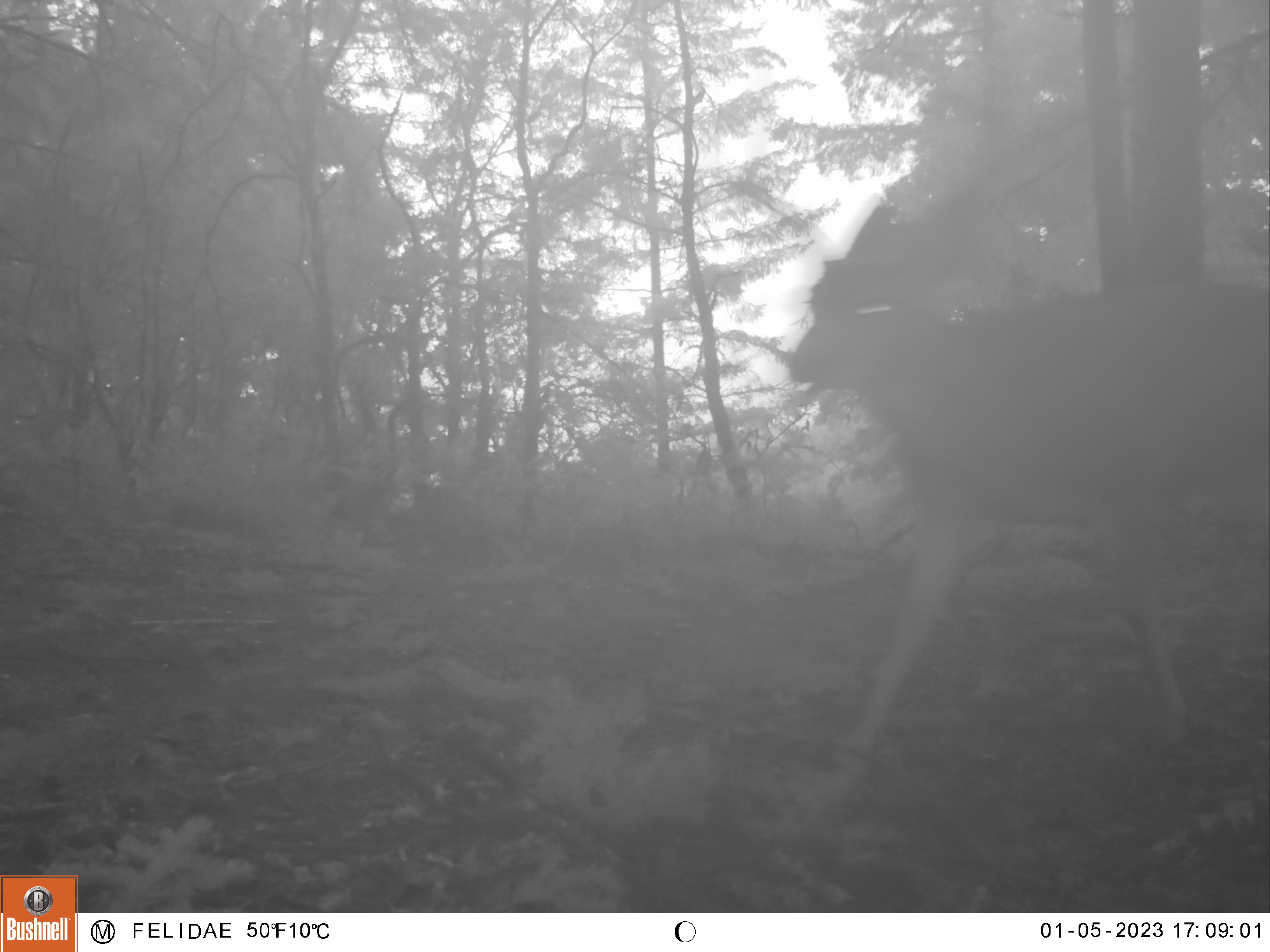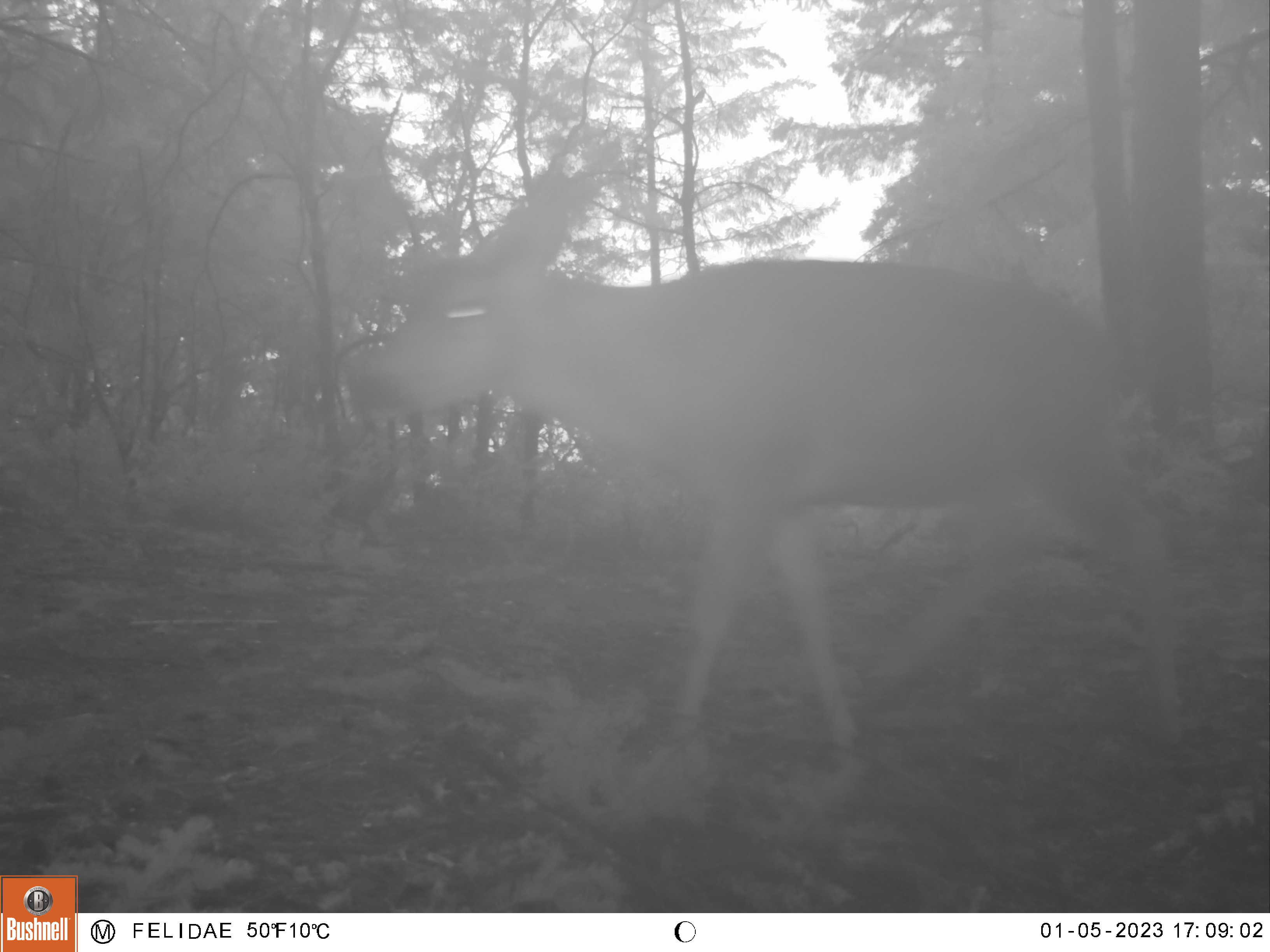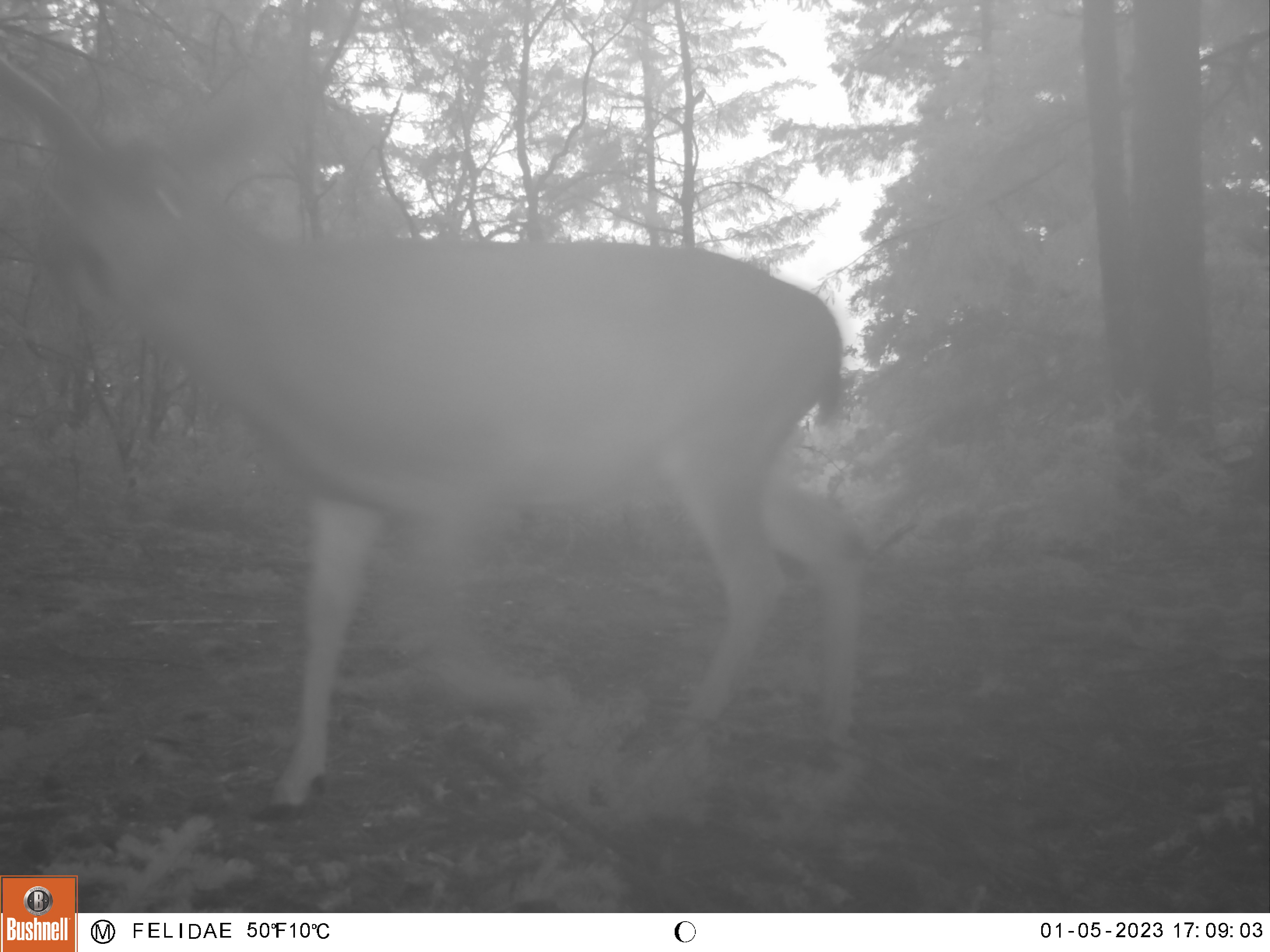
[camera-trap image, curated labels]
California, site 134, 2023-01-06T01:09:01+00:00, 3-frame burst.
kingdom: Animalia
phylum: Chordata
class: Mammalia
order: Artiodactyla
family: Cervidae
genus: Odocoileus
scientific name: Odocoileus hemionus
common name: mule deer